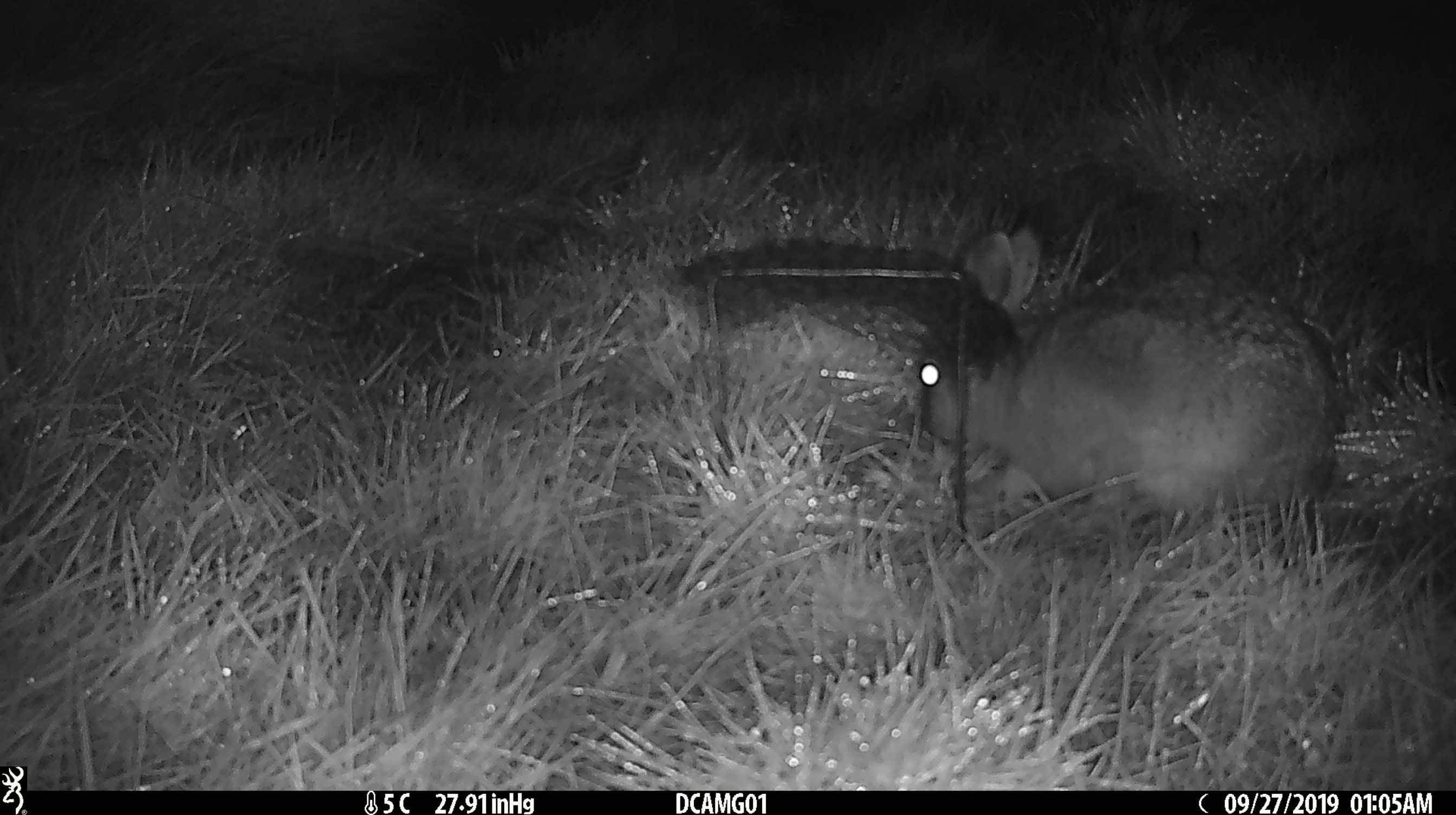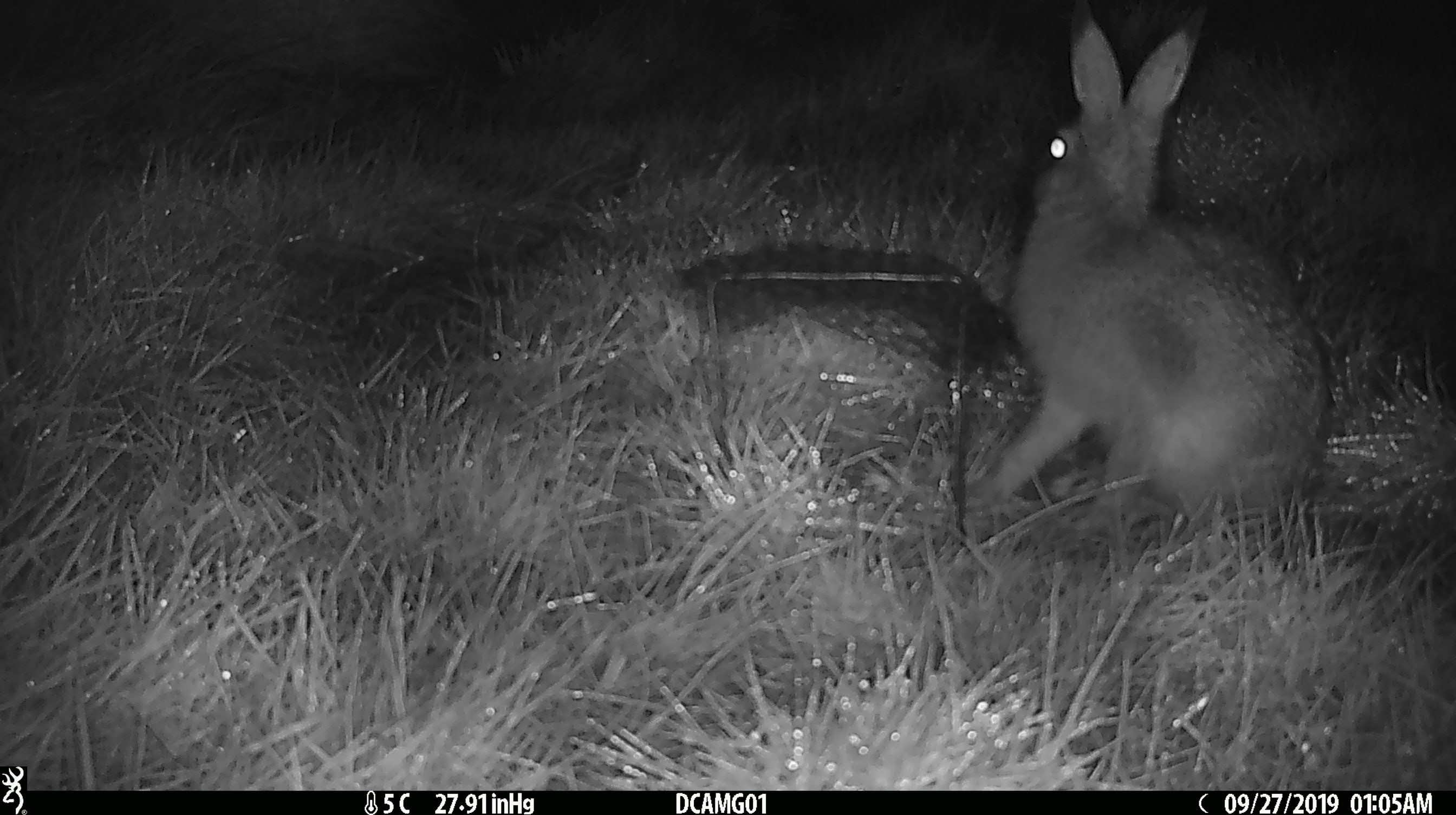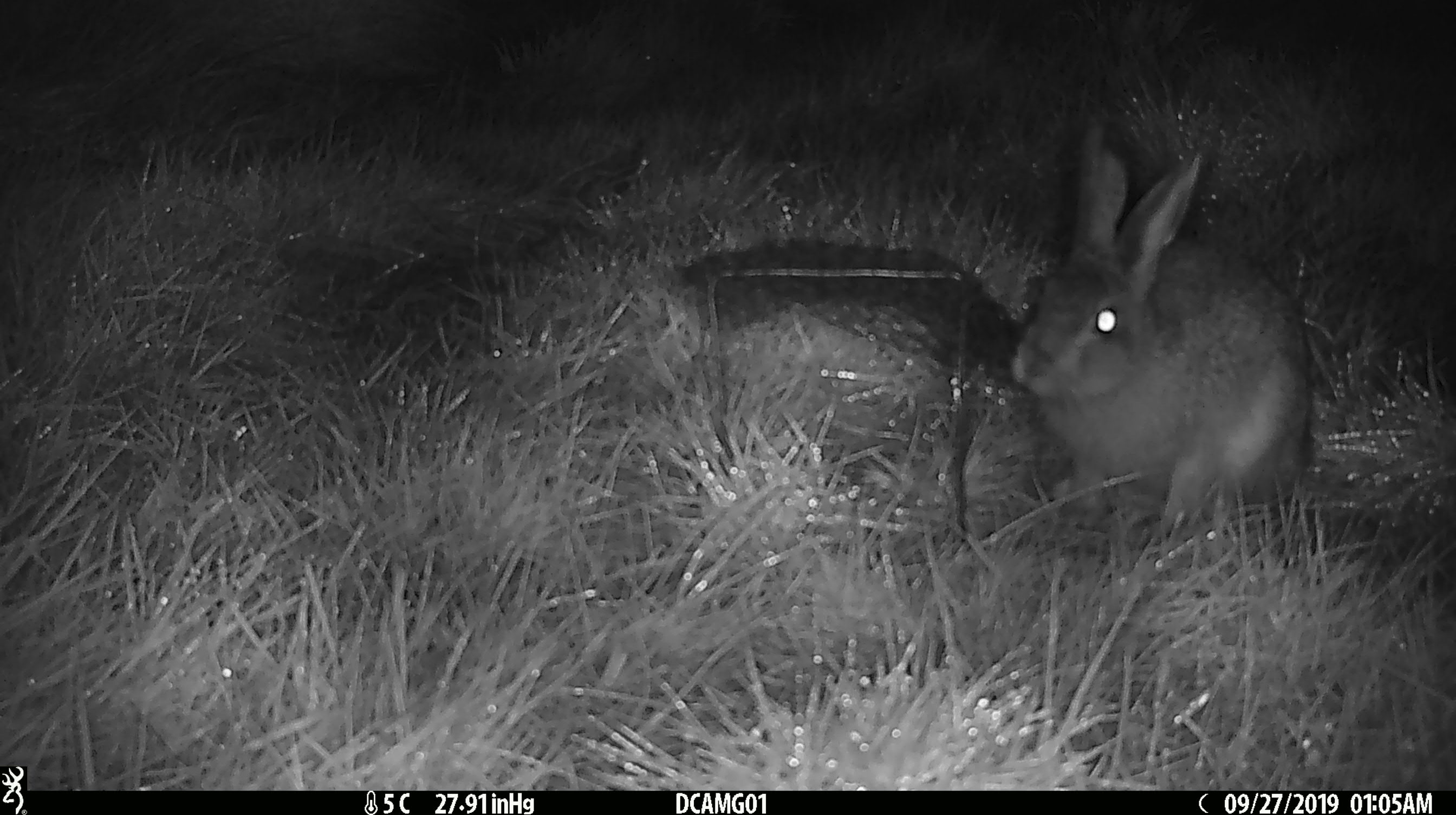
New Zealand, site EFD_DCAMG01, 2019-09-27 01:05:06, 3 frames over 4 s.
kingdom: Animalia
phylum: Chordata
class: Mammalia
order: Lagomorpha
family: Leporidae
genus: Lepus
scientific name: Lepus europaeus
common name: brown hare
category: hare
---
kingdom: Animalia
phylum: Chordata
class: Mammalia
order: Rodentia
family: Muridae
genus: Mus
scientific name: Mus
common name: mouse